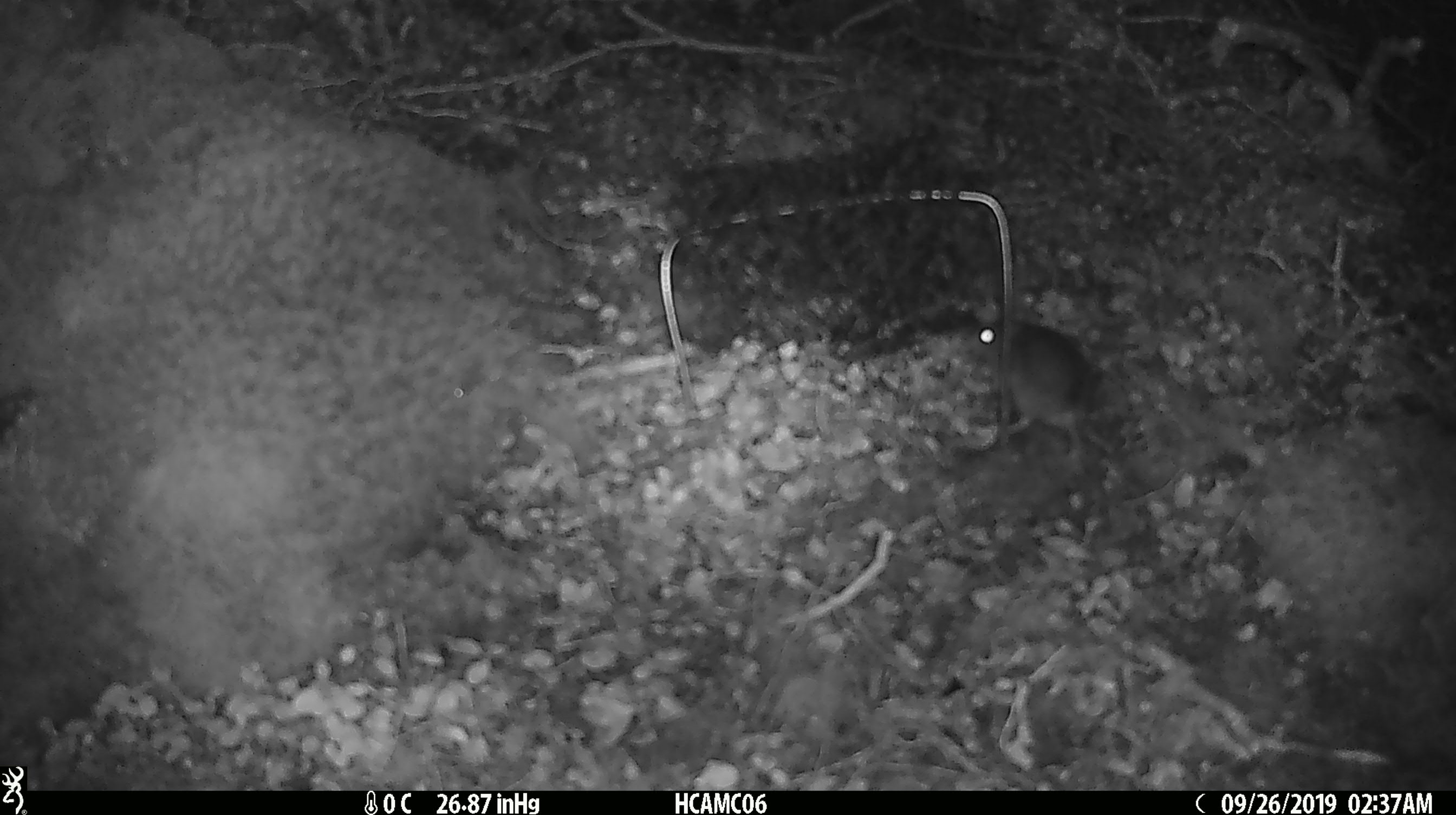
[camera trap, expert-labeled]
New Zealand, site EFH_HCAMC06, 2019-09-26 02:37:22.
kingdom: Animalia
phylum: Chordata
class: Mammalia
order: Rodentia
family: Muridae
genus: Mus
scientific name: Mus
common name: mouse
Mouse (Mus).